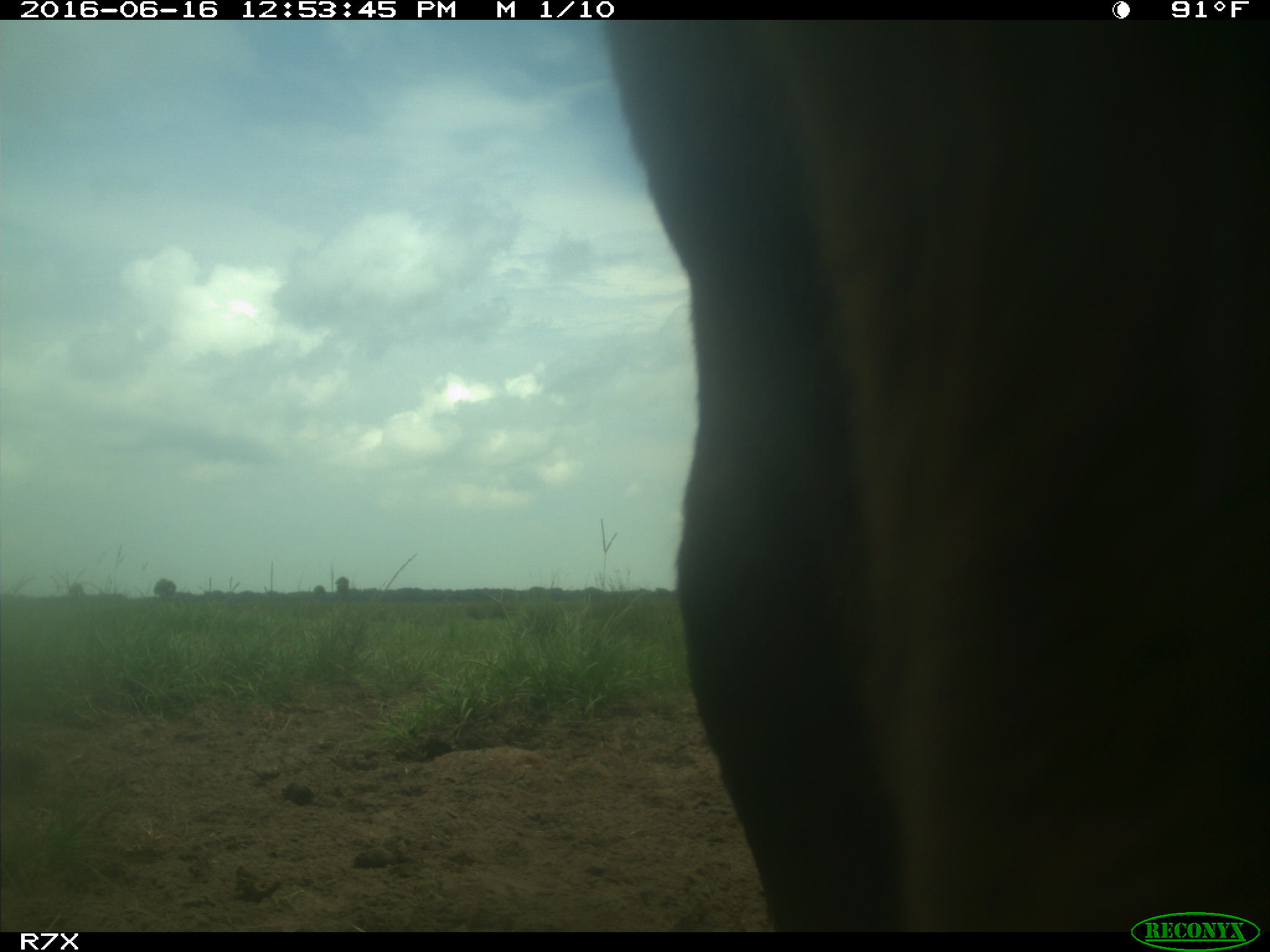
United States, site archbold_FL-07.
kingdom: Animalia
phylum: Chordata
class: Mammalia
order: Artiodactyla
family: Bovidae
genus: Bos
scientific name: Bos taurus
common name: domestic cow